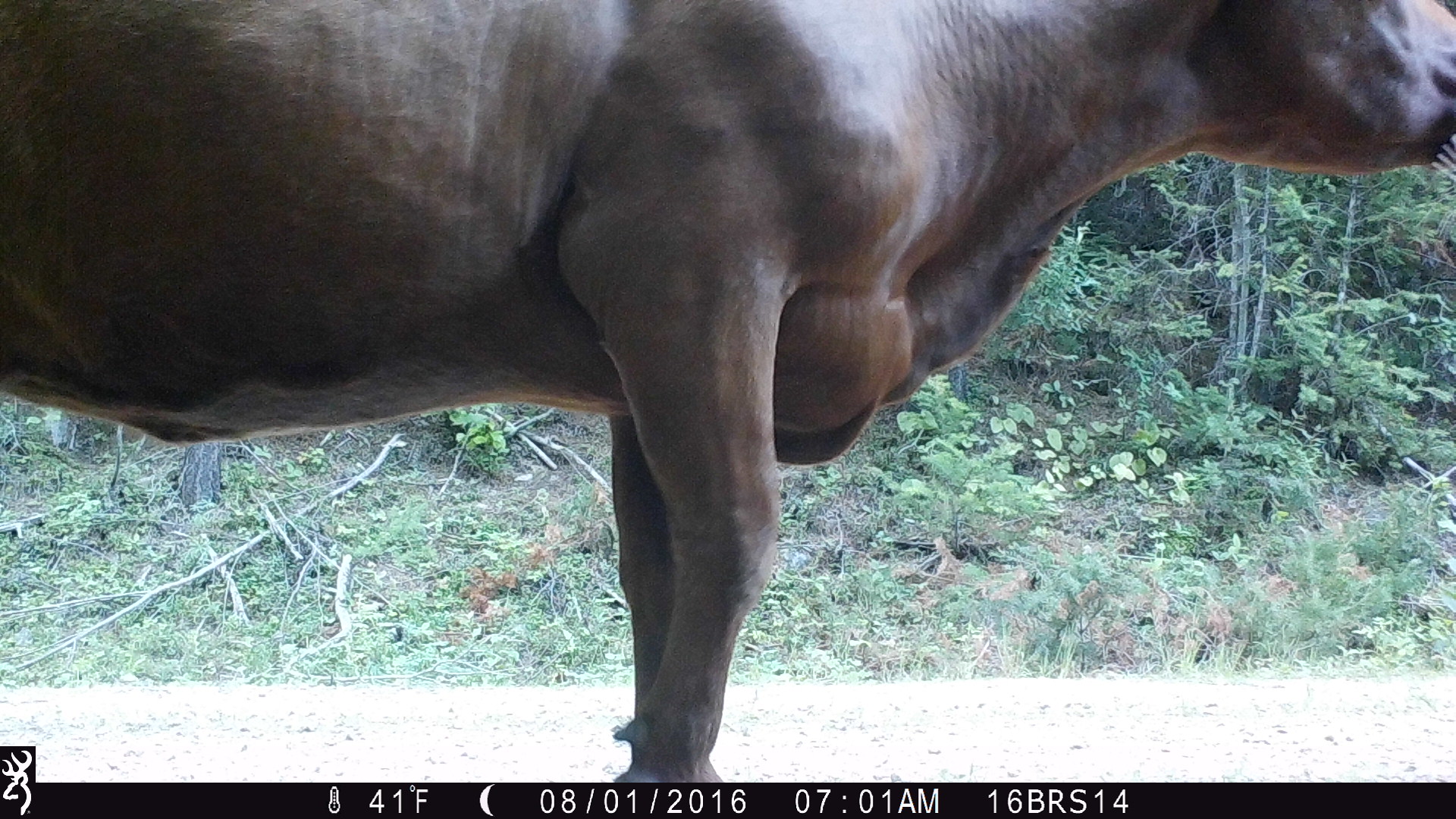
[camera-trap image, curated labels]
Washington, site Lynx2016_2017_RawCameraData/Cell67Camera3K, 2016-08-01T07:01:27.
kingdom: Animalia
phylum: Chordata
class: Mammalia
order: Artiodactyla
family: Bovidae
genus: Bos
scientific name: Bos taurus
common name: domestic cattle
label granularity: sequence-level